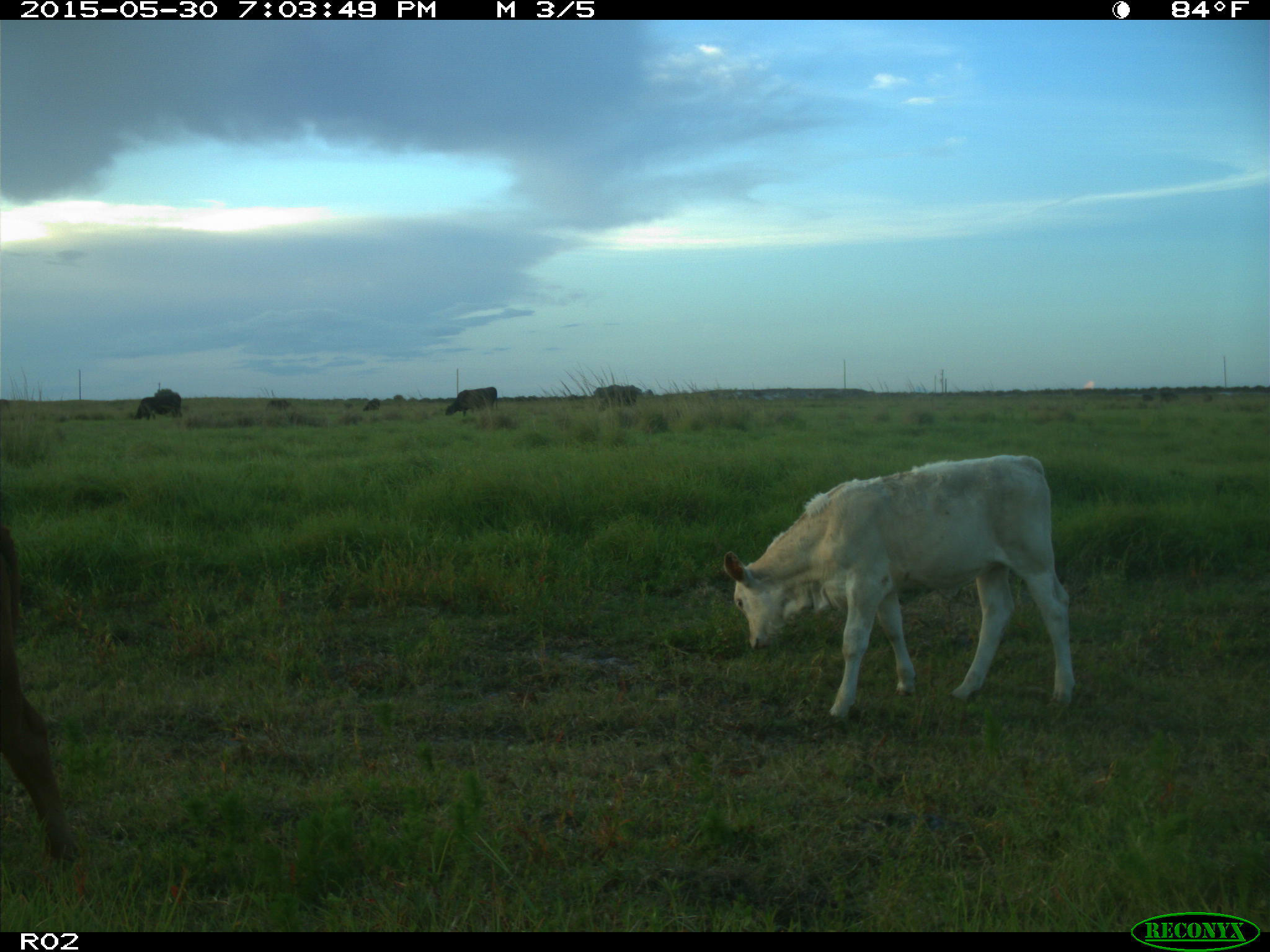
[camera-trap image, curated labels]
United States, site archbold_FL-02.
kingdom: Animalia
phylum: Chordata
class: Mammalia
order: Artiodactyla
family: Bovidae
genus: Bos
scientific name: Bos taurus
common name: domestic cow